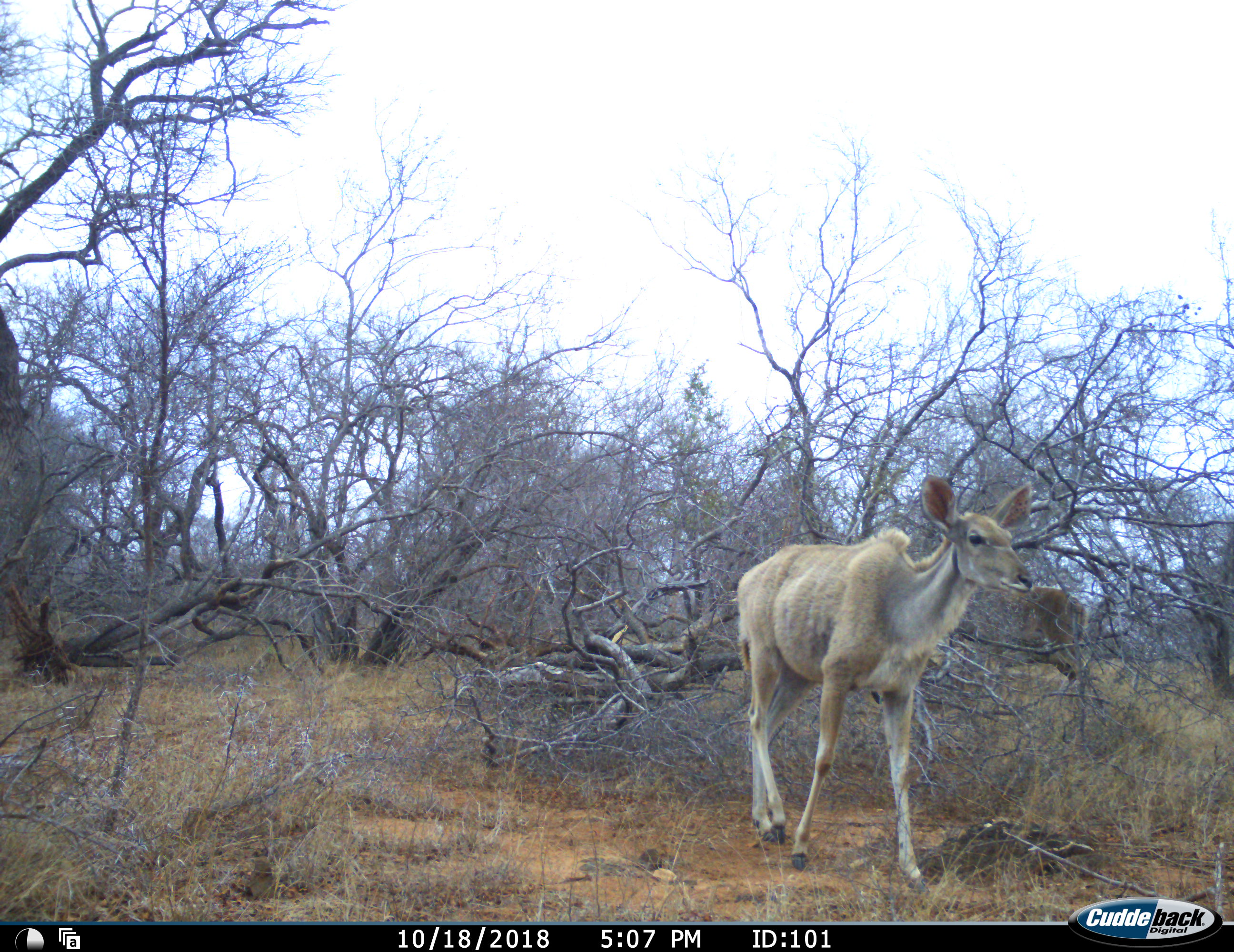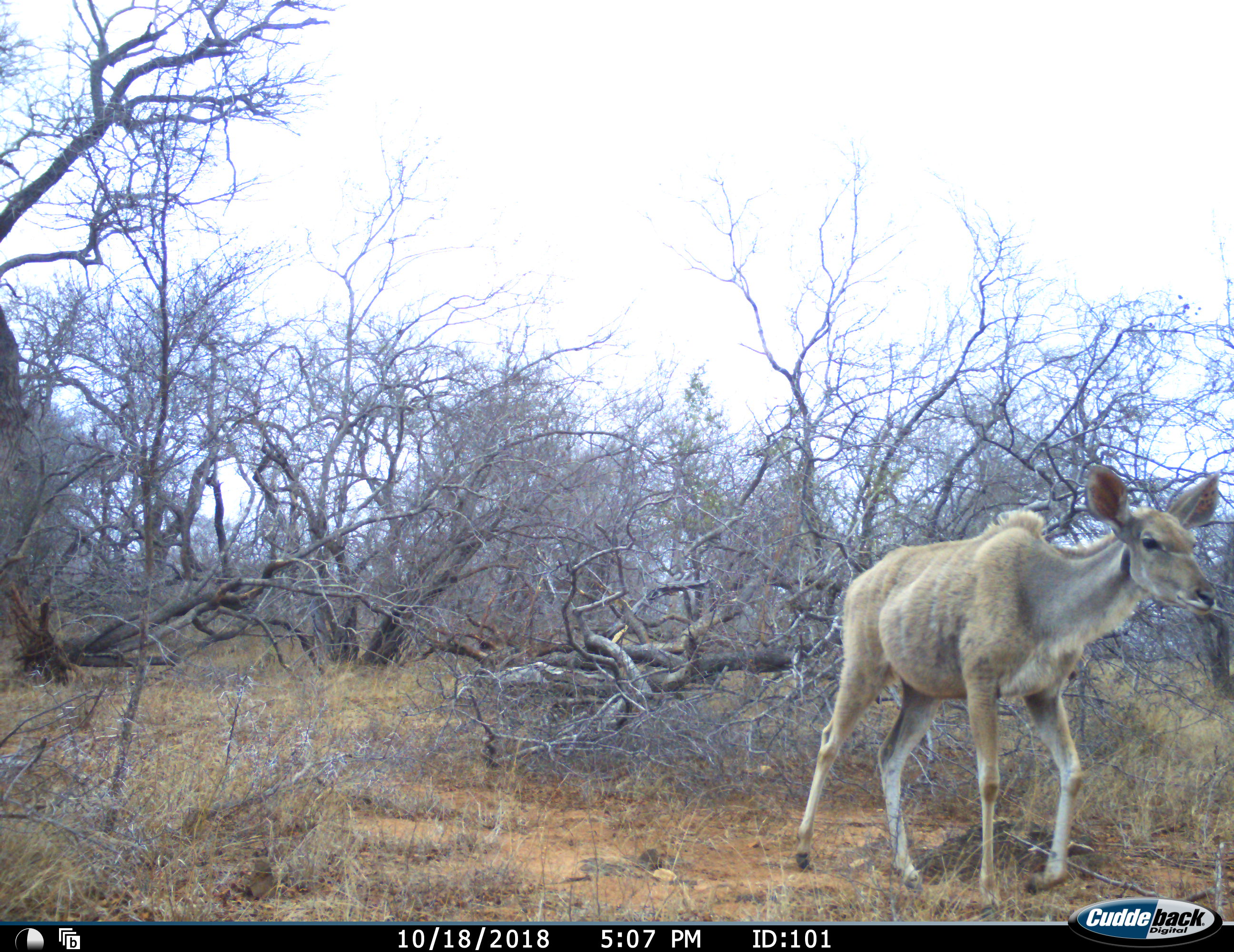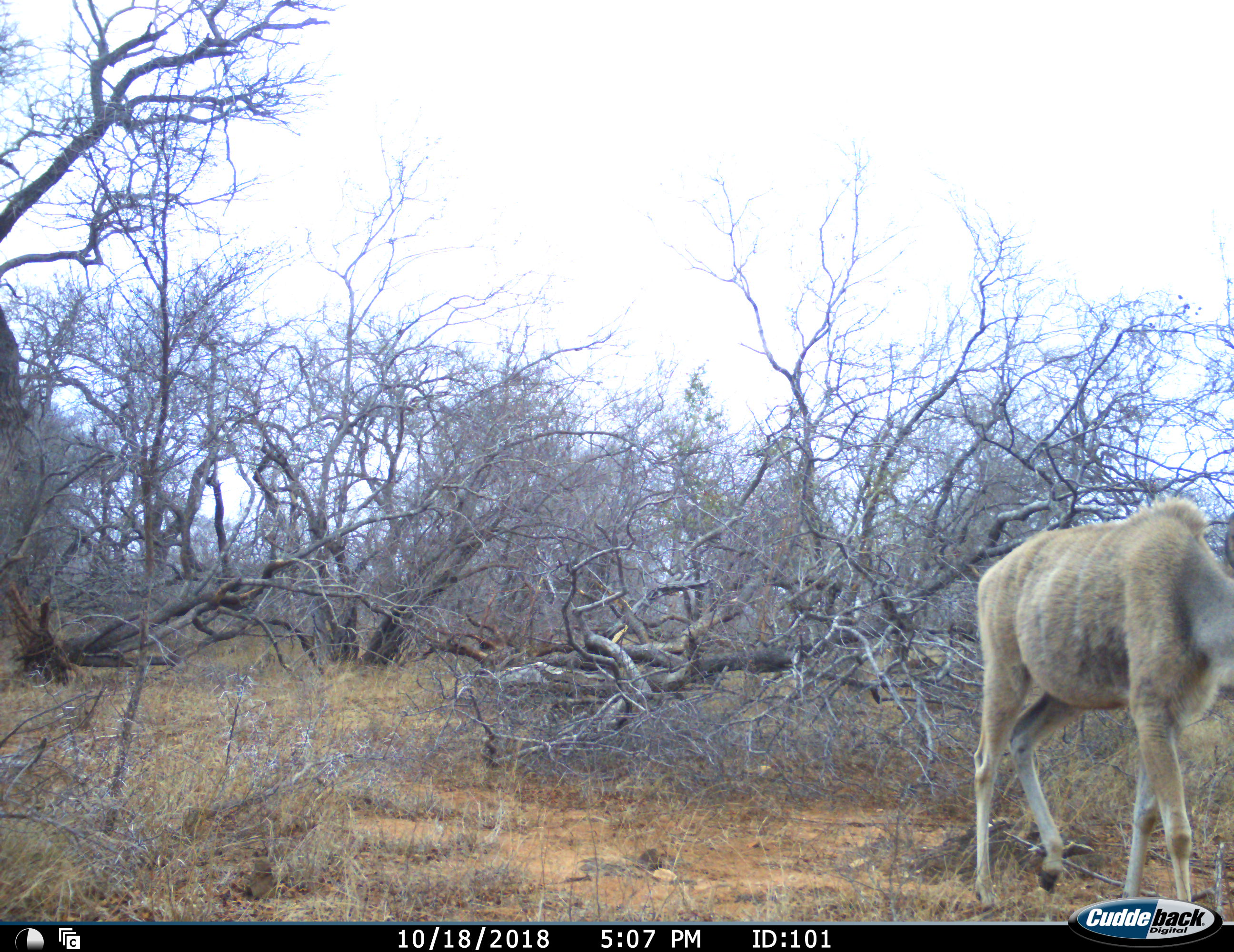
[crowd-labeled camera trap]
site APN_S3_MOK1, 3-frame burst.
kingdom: Animalia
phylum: Chordata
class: Mammalia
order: Artiodactyla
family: Bovidae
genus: Tragelaphus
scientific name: Tragelaphus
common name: kudu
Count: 1.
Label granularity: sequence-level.